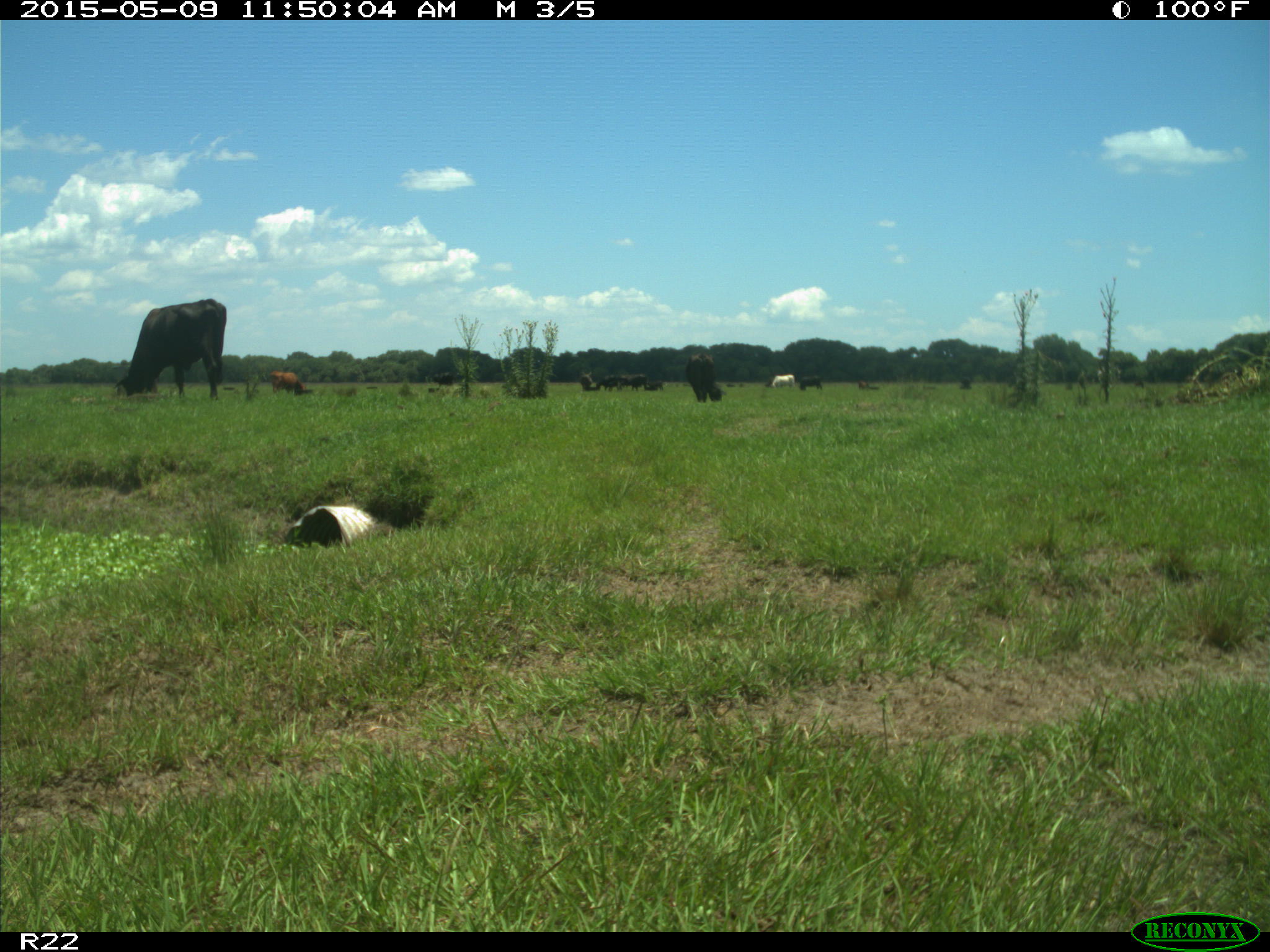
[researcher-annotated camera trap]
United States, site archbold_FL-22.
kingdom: Animalia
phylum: Chordata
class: Mammalia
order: Artiodactyla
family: Bovidae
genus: Bos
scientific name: Bos taurus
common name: domestic cow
Bos taurus (domestic cow).